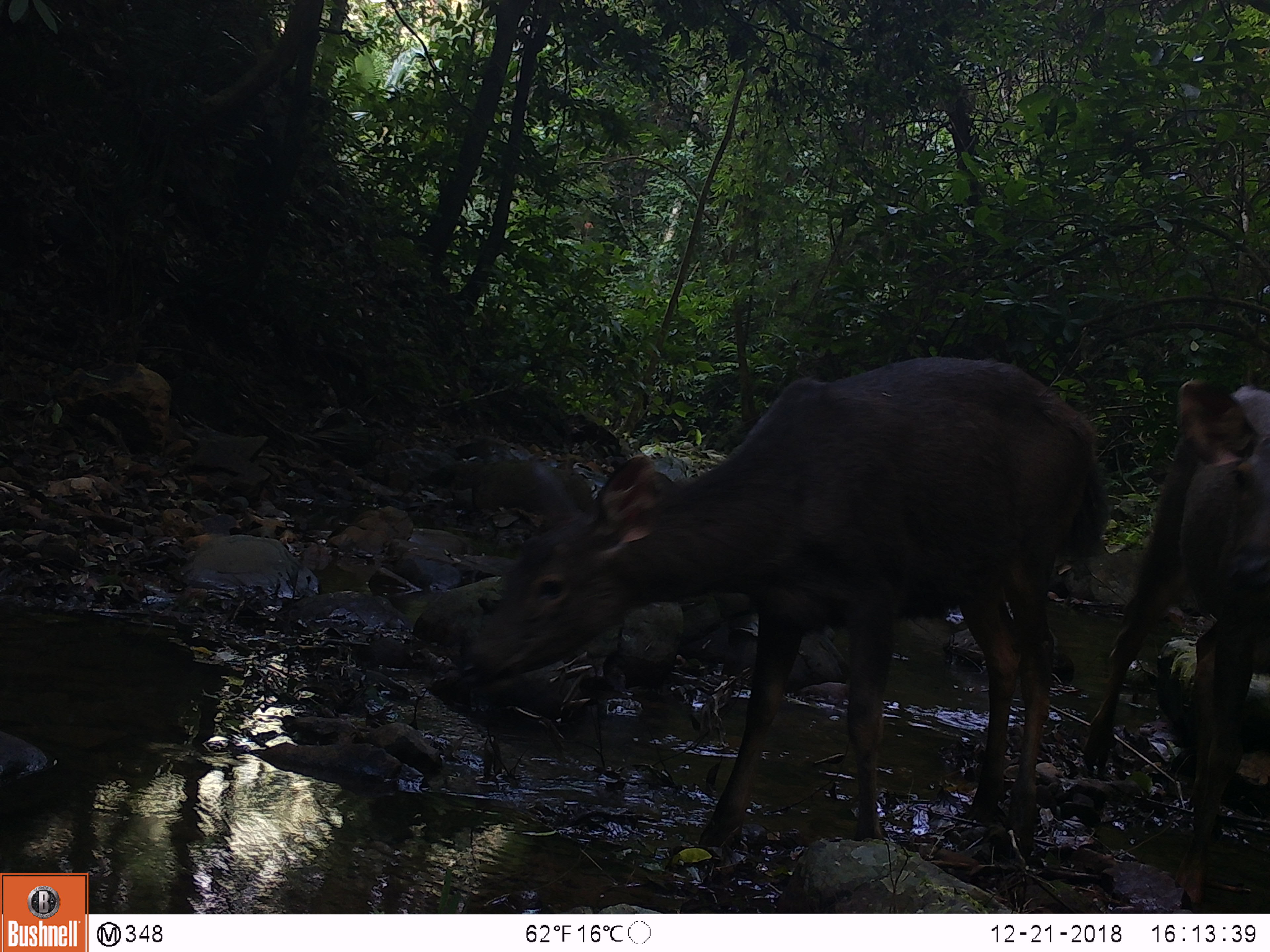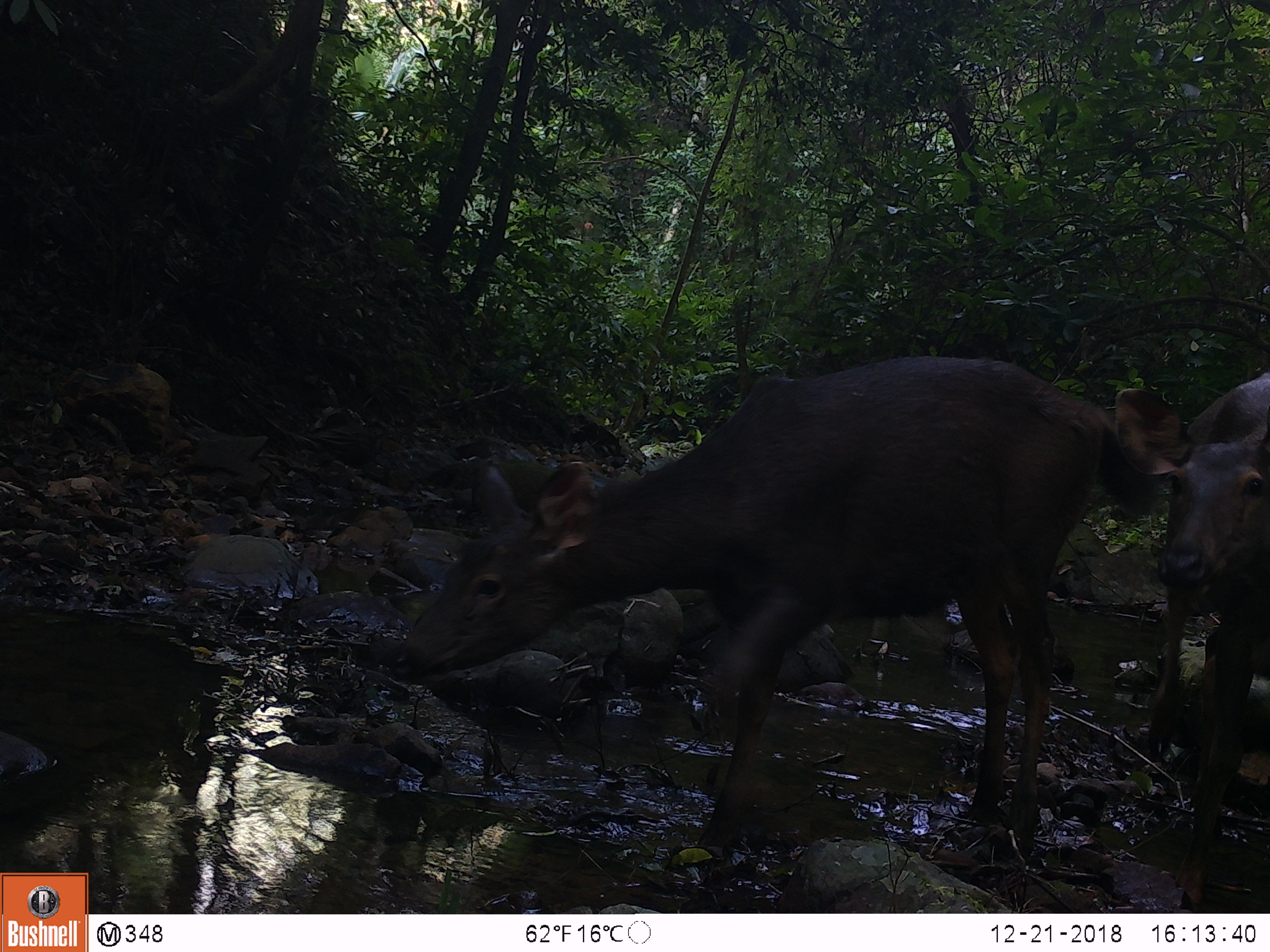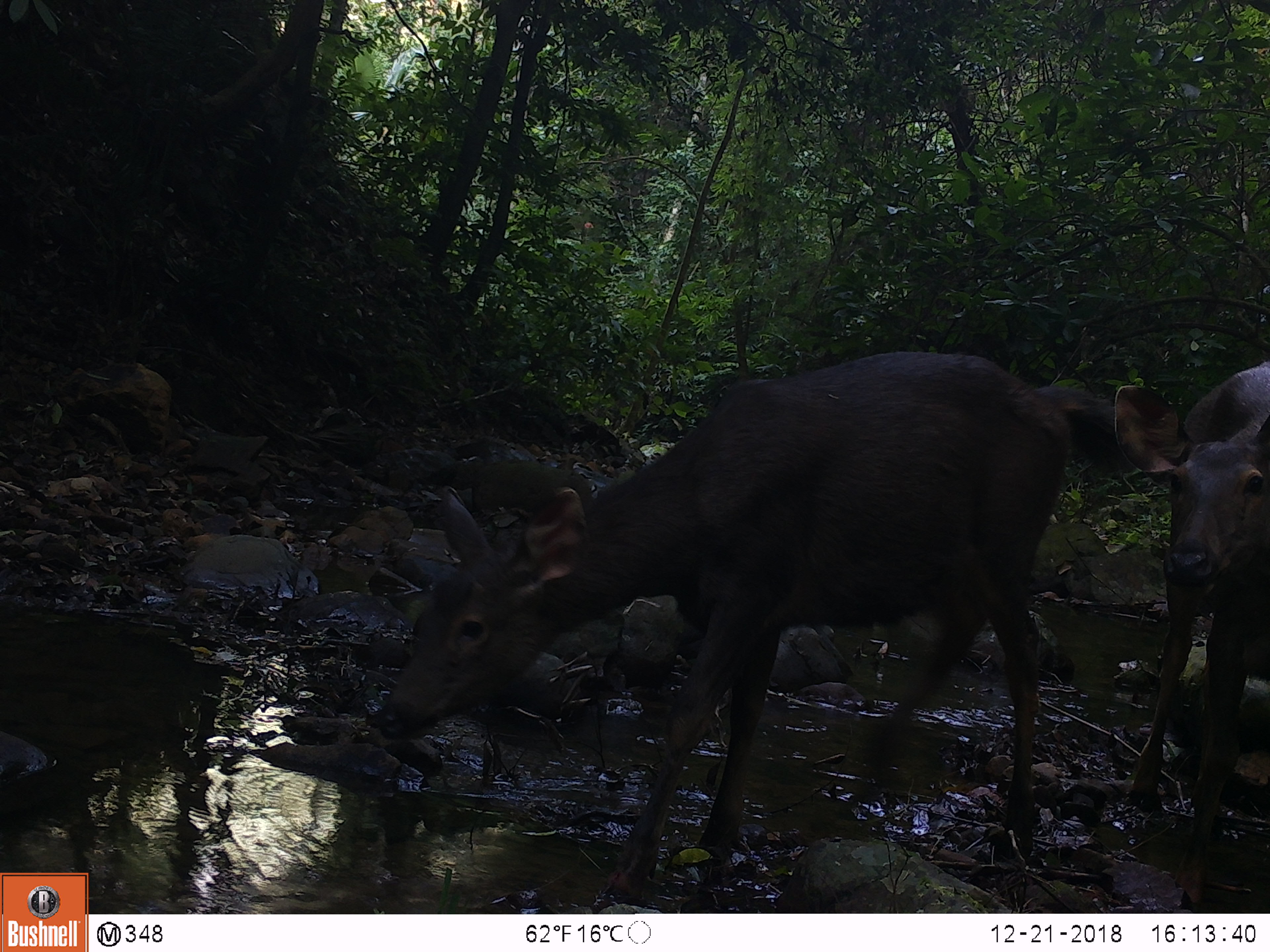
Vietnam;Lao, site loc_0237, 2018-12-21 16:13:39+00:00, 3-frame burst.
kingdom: Animalia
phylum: Chordata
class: Mammalia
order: Artiodactyla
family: Cervidae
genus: Rusa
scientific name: Rusa unicolor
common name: sambar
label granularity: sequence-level